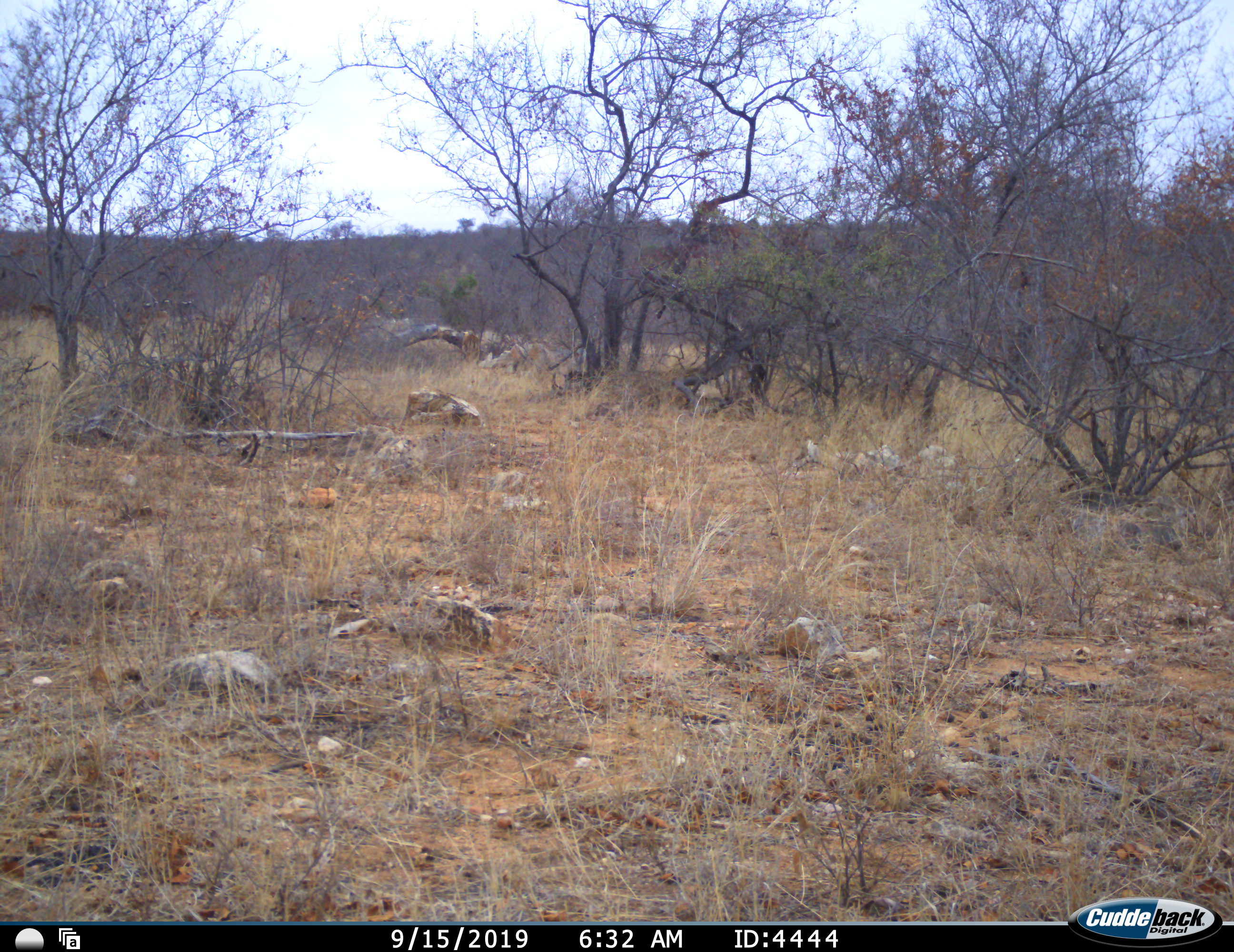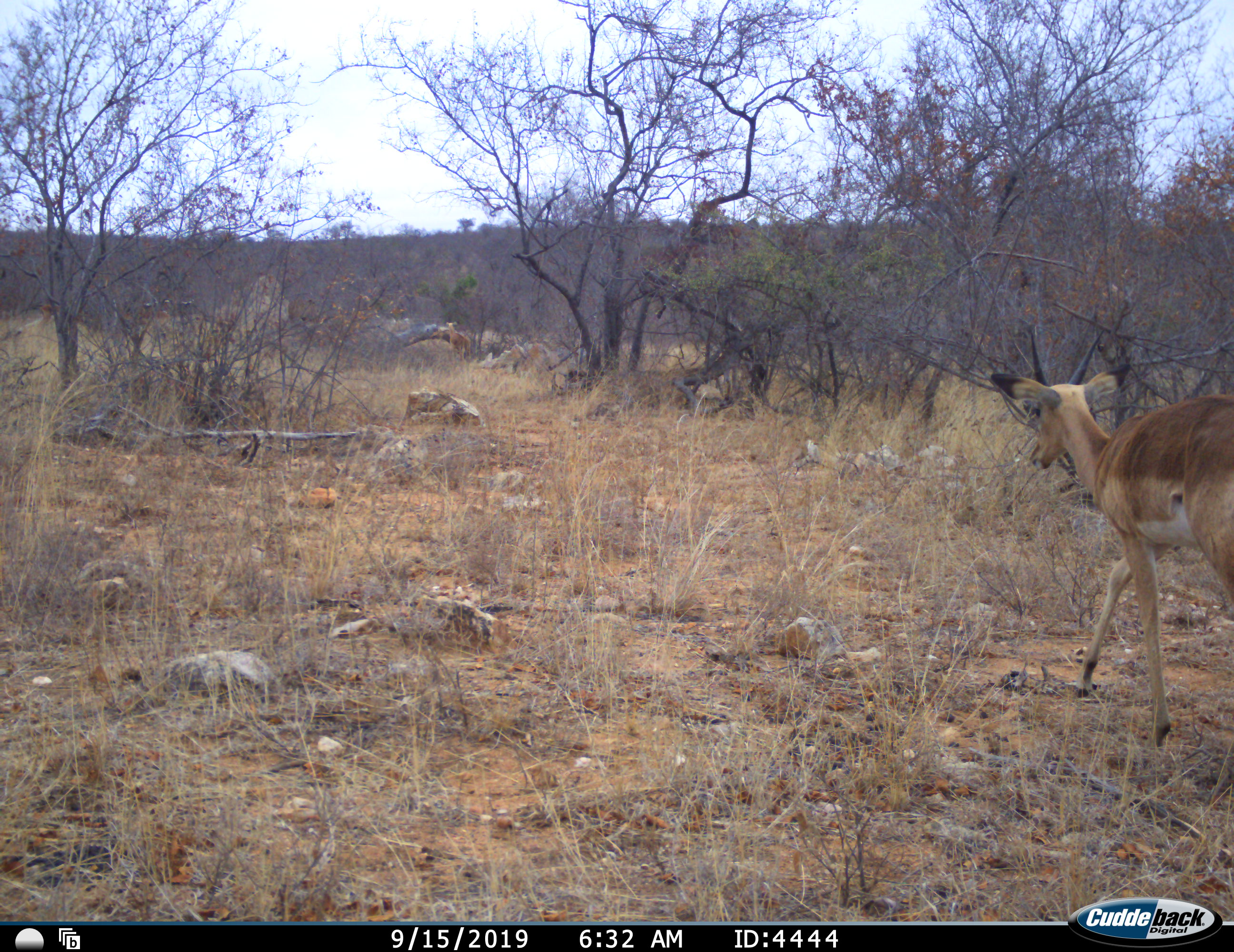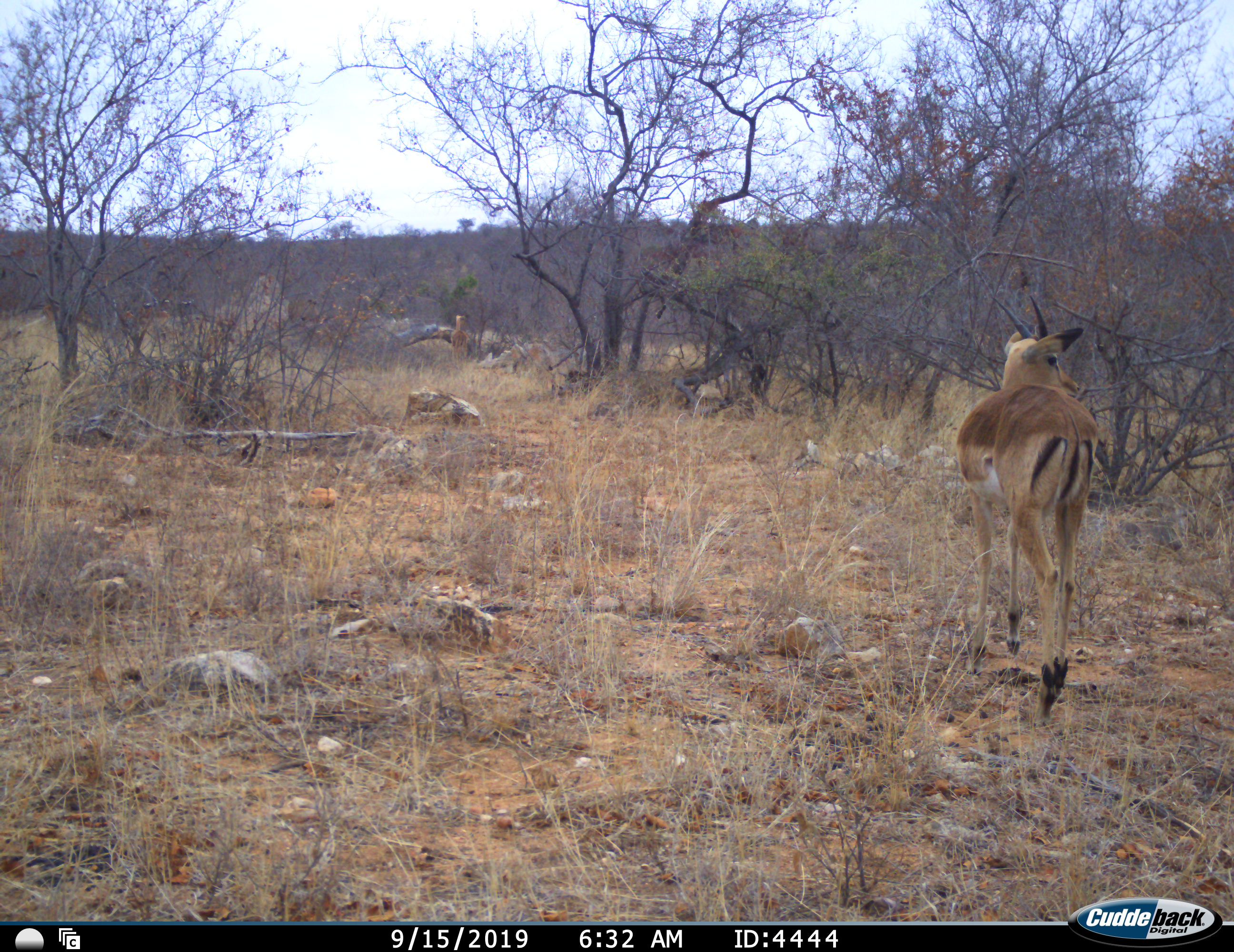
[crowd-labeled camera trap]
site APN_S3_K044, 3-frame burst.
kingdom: Animalia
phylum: Chordata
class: Mammalia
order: Artiodactyla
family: Bovidae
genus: Aepyceros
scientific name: Aepyceros melampus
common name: impala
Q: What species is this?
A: Impala (Aepyceros melampus).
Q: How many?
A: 2.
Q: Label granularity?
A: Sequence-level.